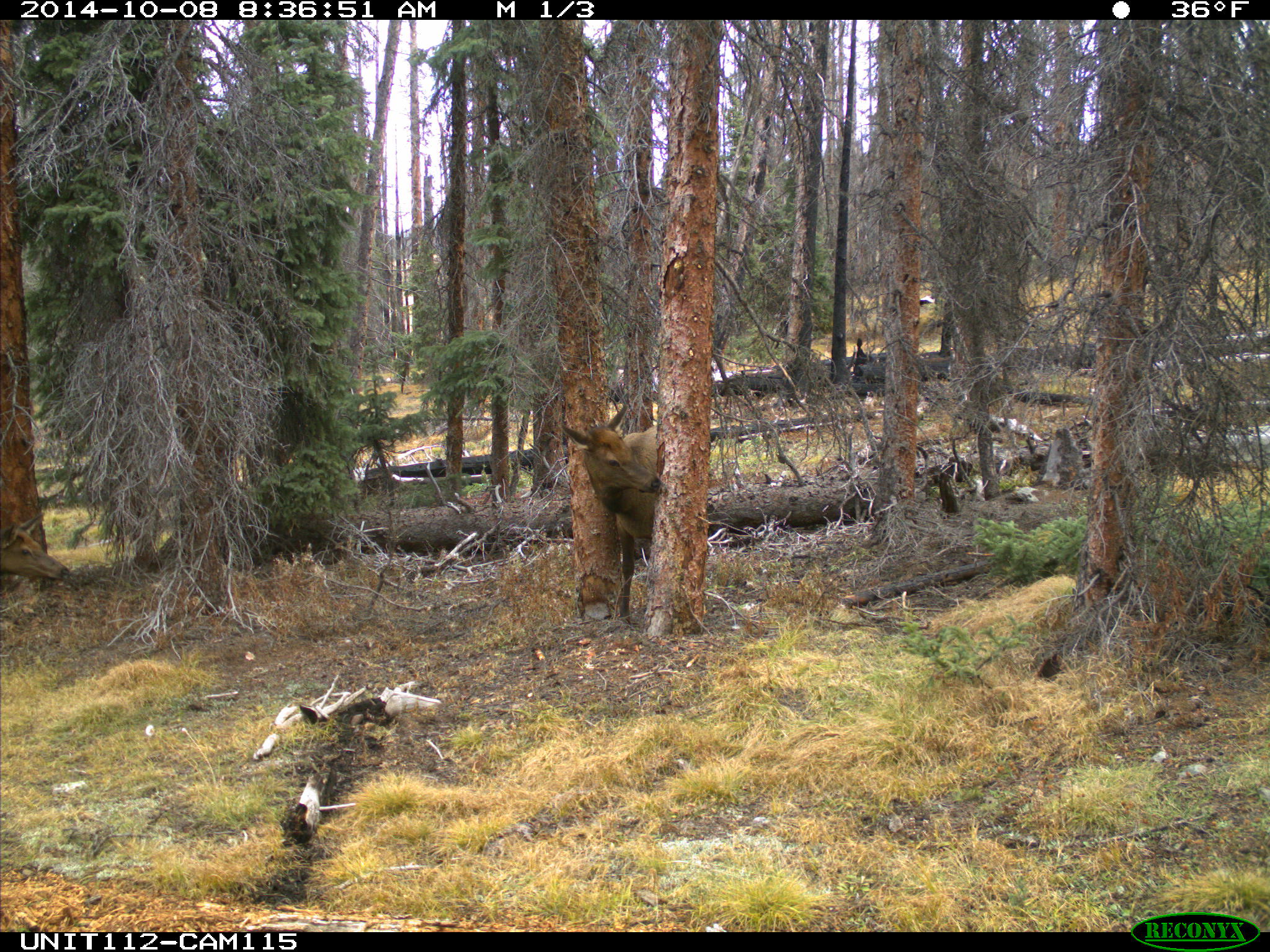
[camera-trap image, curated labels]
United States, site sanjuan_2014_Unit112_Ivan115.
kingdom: Animalia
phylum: Chordata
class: Mammalia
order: Artiodactyla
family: Cervidae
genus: Cervus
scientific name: Cervus elaphus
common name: red deer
Cervus elaphus (red deer).